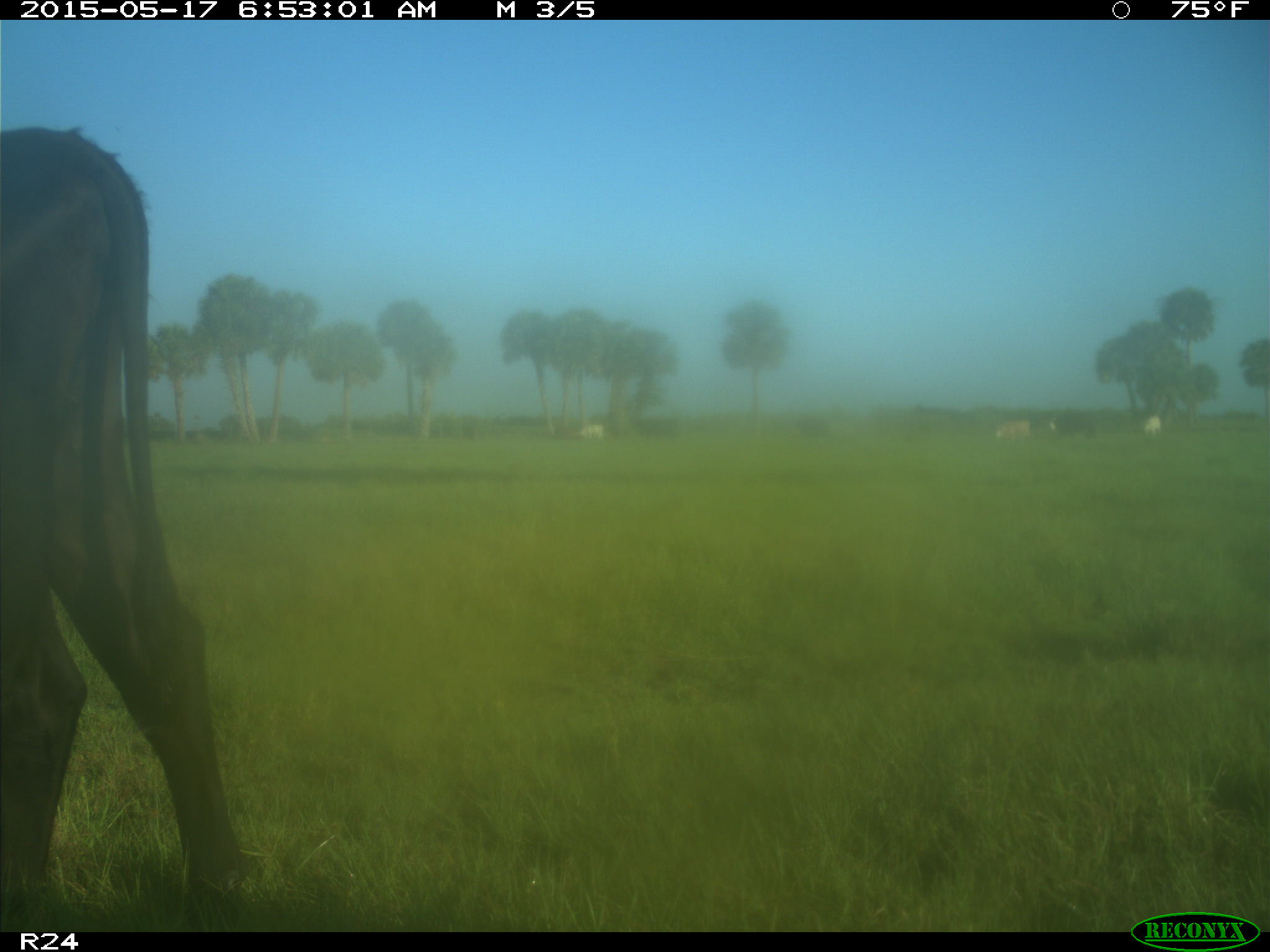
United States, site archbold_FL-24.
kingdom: Animalia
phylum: Chordata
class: Mammalia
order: Artiodactyla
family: Bovidae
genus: Bos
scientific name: Bos taurus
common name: domestic cow